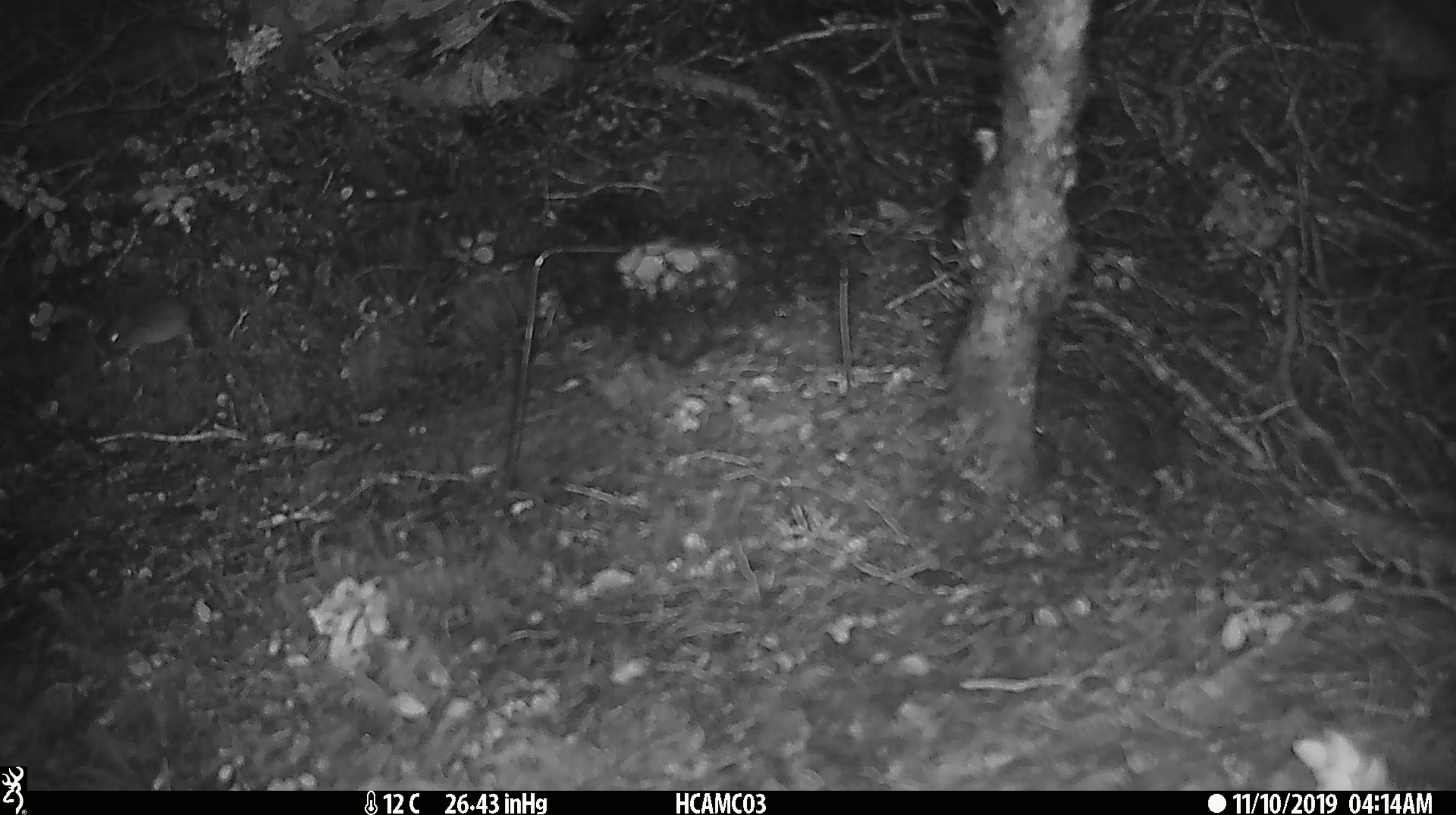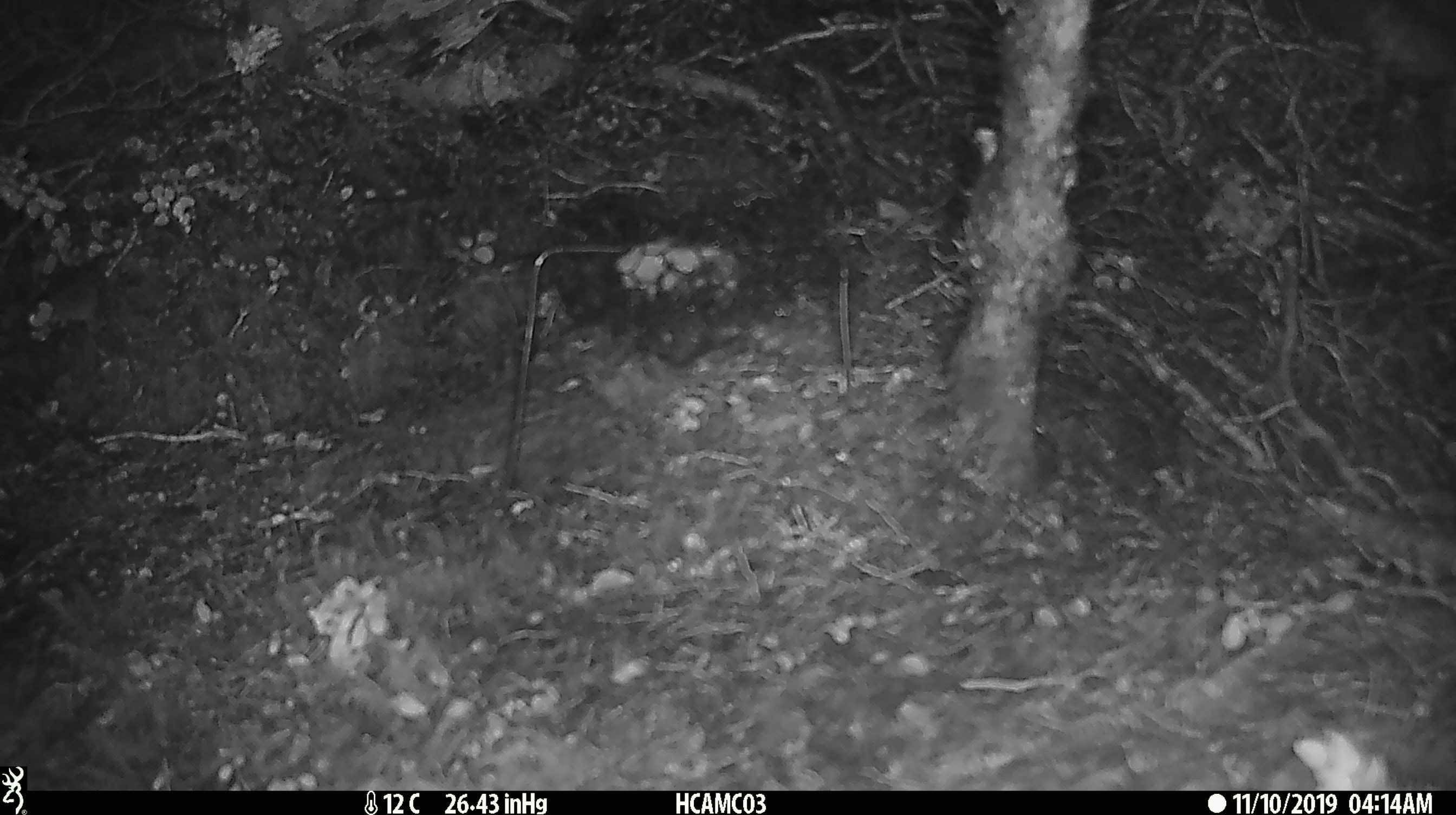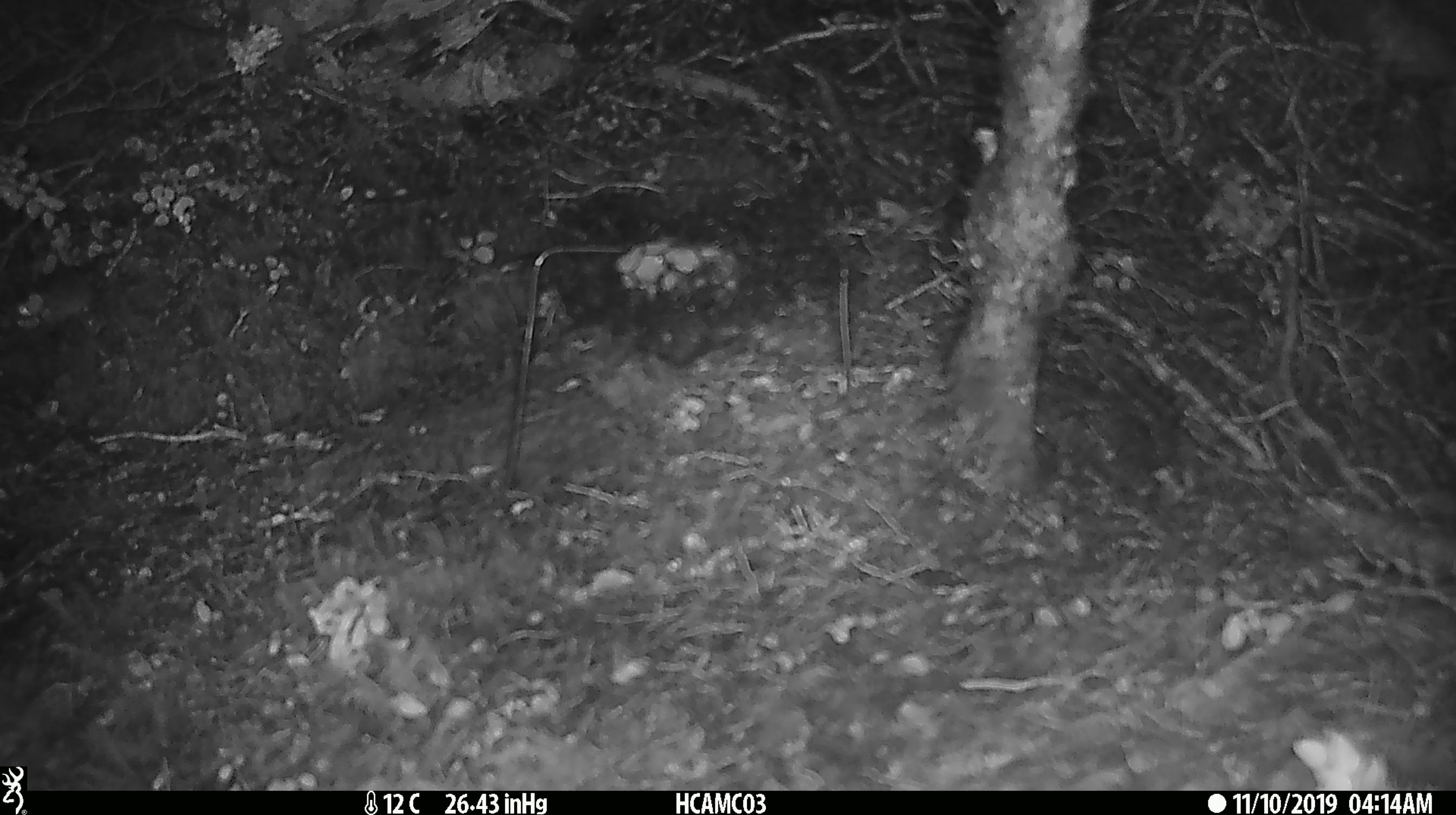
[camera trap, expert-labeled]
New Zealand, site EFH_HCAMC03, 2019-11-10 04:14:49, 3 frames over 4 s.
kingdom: Animalia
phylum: Chordata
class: Mammalia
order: Rodentia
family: Muridae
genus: Mus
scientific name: Mus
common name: mouse